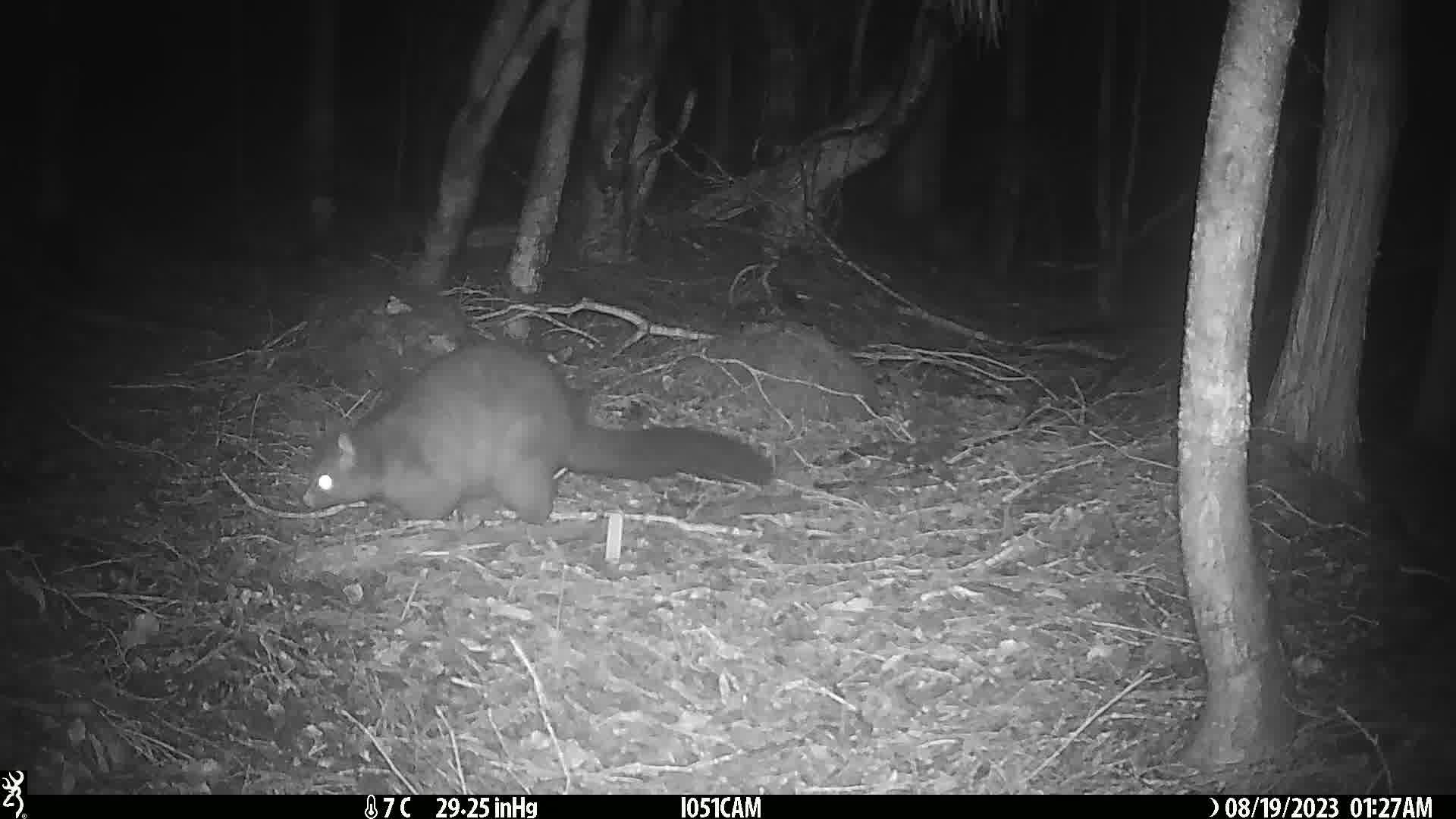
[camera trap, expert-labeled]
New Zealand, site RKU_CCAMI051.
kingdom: Animalia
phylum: Chordata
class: Mammalia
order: Diprotodontia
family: Phalangeridae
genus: Trichosurus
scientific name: Trichosurus vulpecula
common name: common brushtail possum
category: possum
Possum (common brushtail possum) (Trichosurus vulpecula).